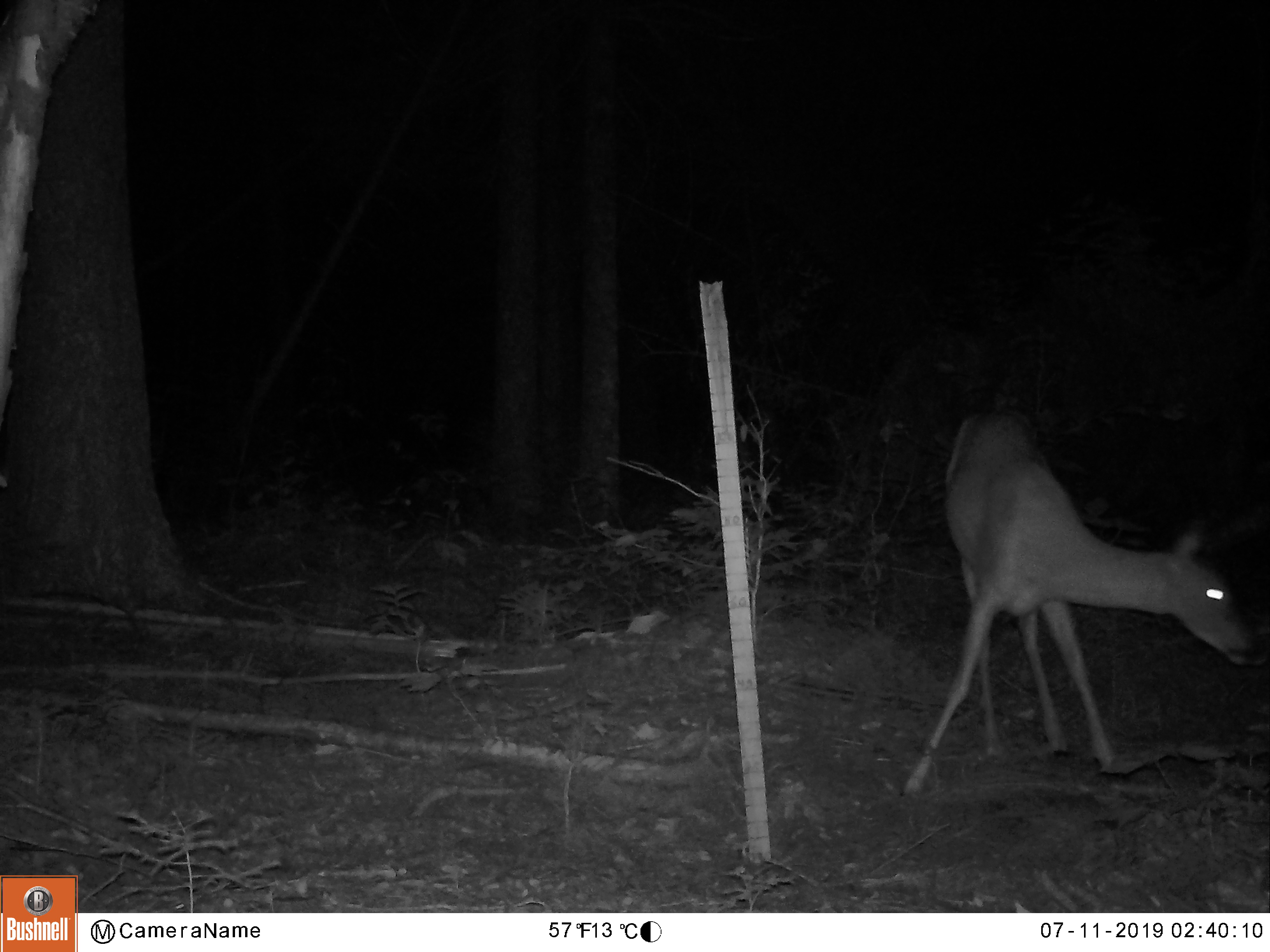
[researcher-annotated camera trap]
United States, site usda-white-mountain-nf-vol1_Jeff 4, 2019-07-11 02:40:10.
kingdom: Animalia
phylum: Chordata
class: Mammalia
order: Artiodactyla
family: Cervidae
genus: Odocoileus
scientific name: Odocoileus virginianus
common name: white-tailed deer